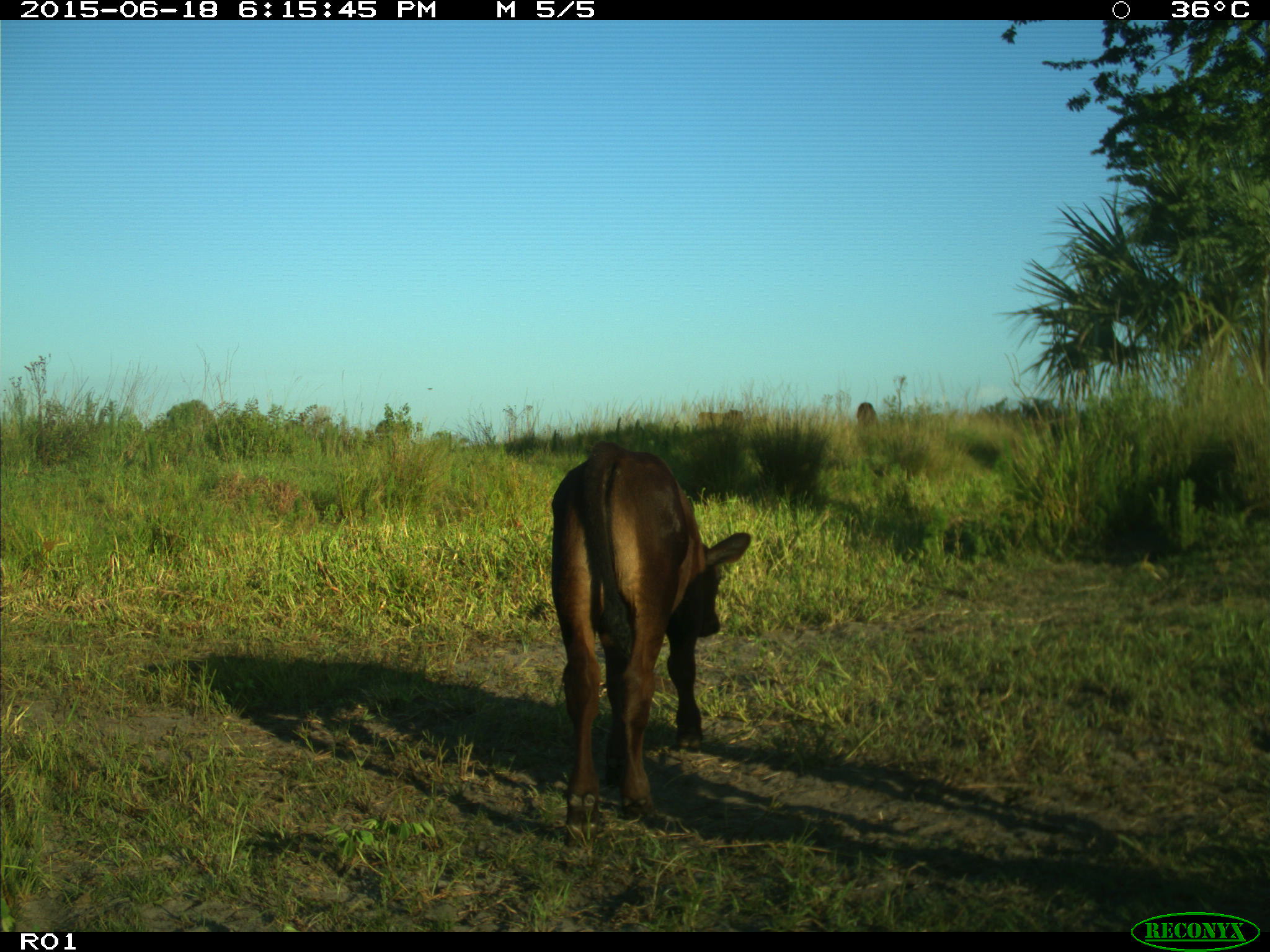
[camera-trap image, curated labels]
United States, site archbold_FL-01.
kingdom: Animalia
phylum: Chordata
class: Mammalia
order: Artiodactyla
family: Bovidae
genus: Bos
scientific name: Bos taurus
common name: domestic cow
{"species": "Bos taurus (domestic cow)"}